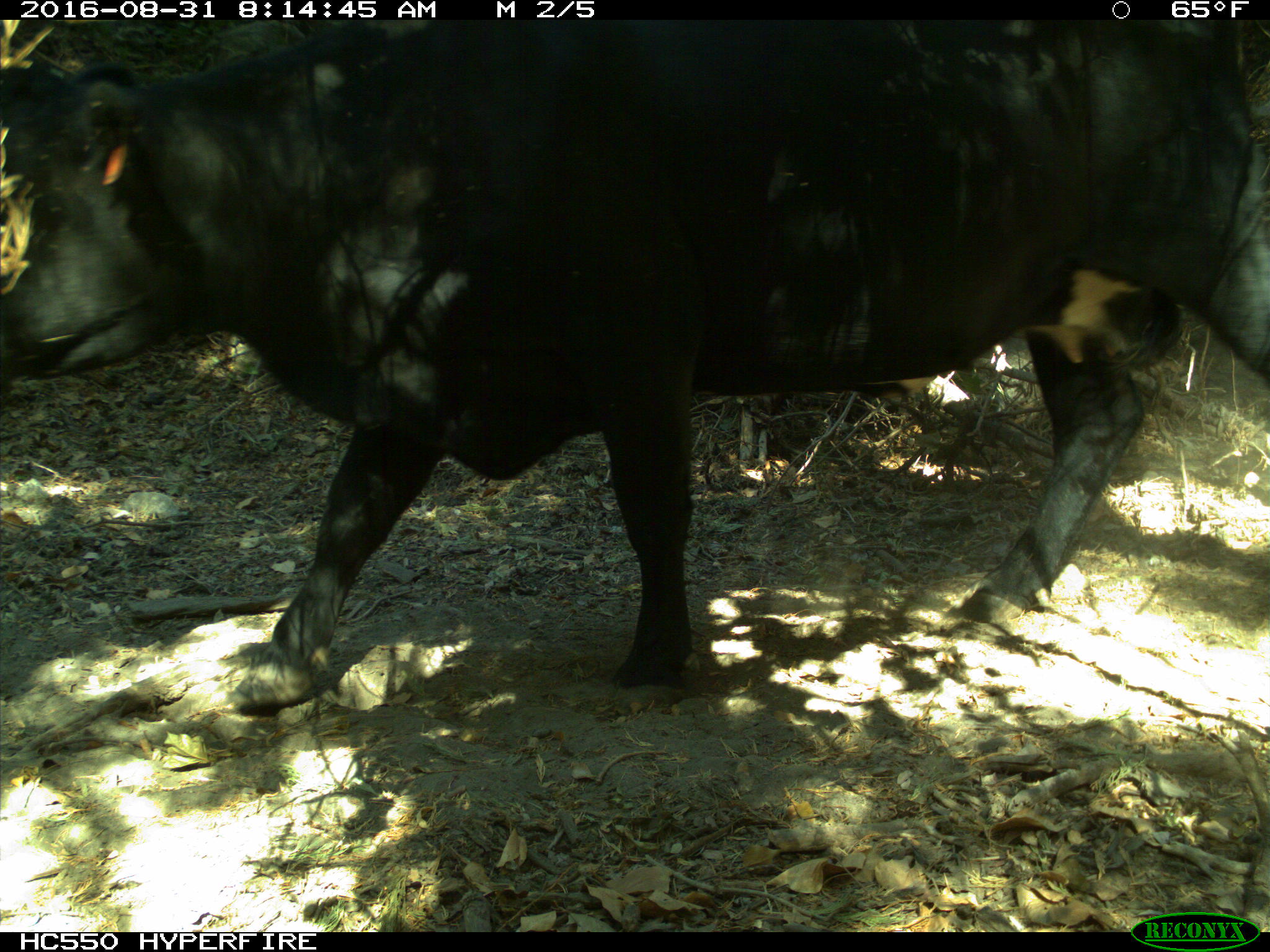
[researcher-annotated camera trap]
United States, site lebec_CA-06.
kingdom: Animalia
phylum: Chordata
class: Mammalia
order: Artiodactyla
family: Bovidae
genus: Bos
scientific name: Bos taurus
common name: domestic cow